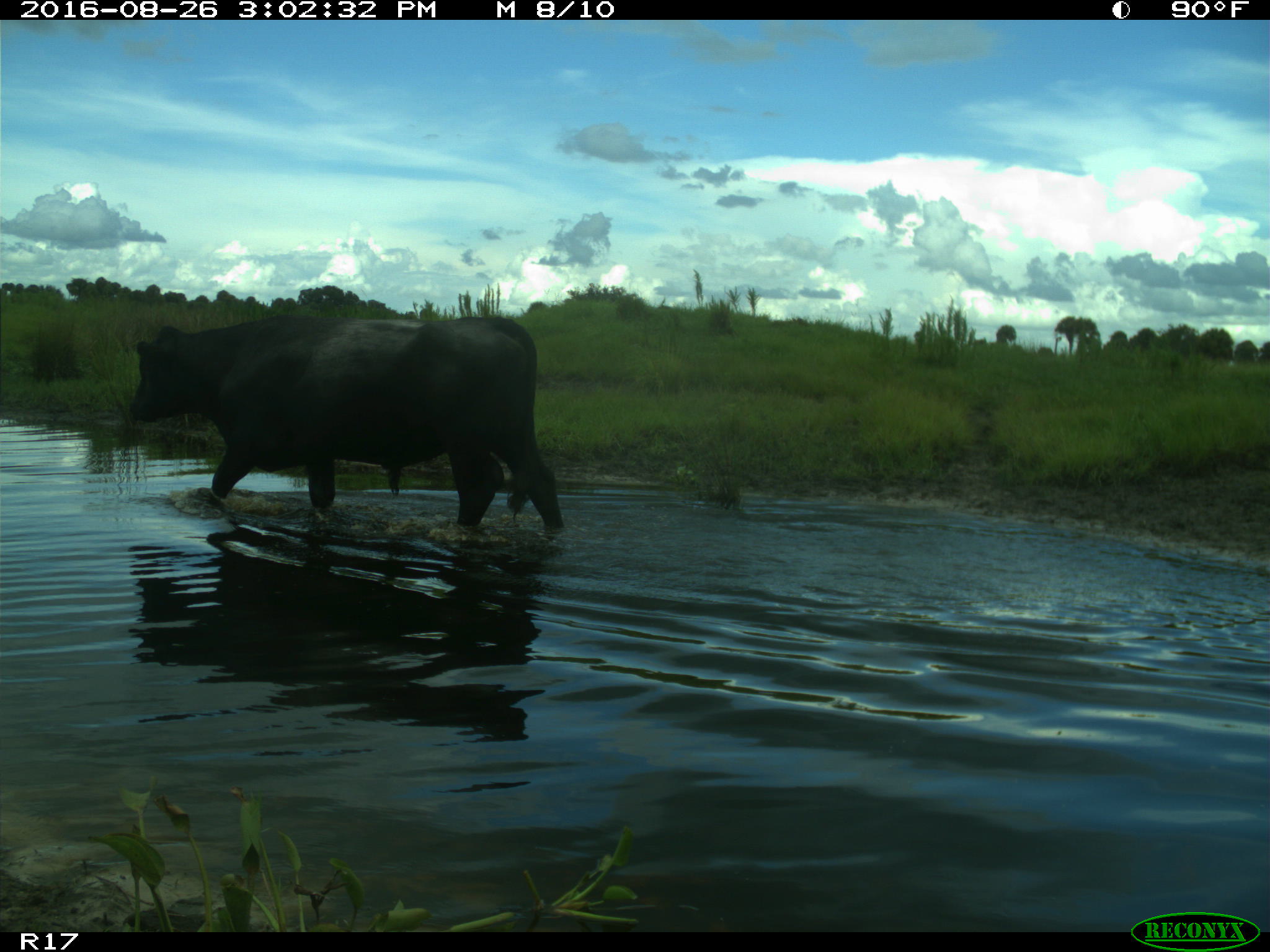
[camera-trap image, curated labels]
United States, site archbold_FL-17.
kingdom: Animalia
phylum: Chordata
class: Mammalia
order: Artiodactyla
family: Bovidae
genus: Bos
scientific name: Bos taurus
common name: domestic cow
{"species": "Bos taurus (domestic cow)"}